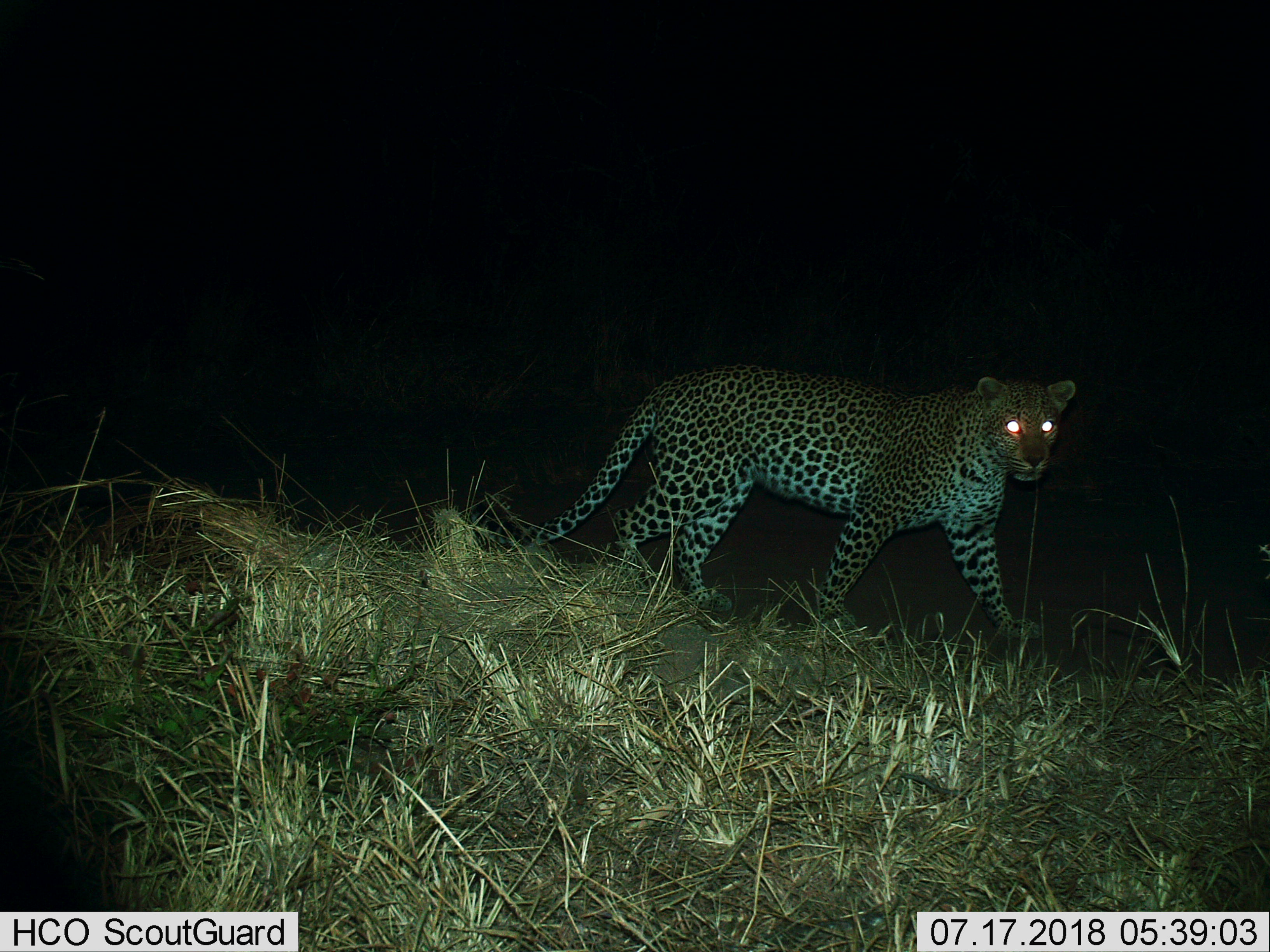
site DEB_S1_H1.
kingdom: Animalia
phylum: Chordata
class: Mammalia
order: Carnivora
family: Felidae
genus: Panthera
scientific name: Panthera pardus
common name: leopard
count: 1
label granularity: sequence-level